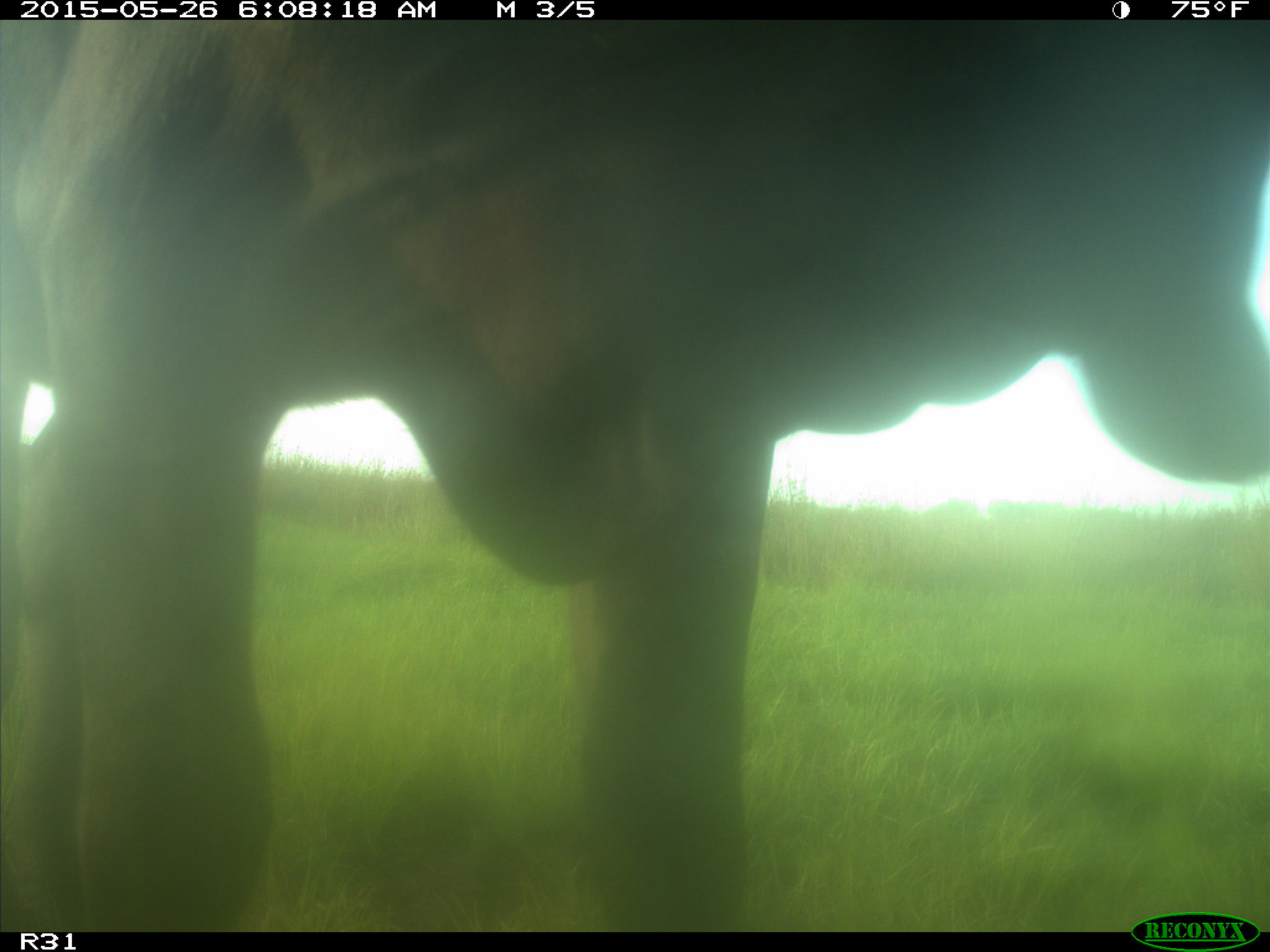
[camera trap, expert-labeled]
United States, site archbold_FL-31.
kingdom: Animalia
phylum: Chordata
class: Mammalia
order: Artiodactyla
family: Bovidae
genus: Bos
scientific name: Bos taurus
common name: domestic cow